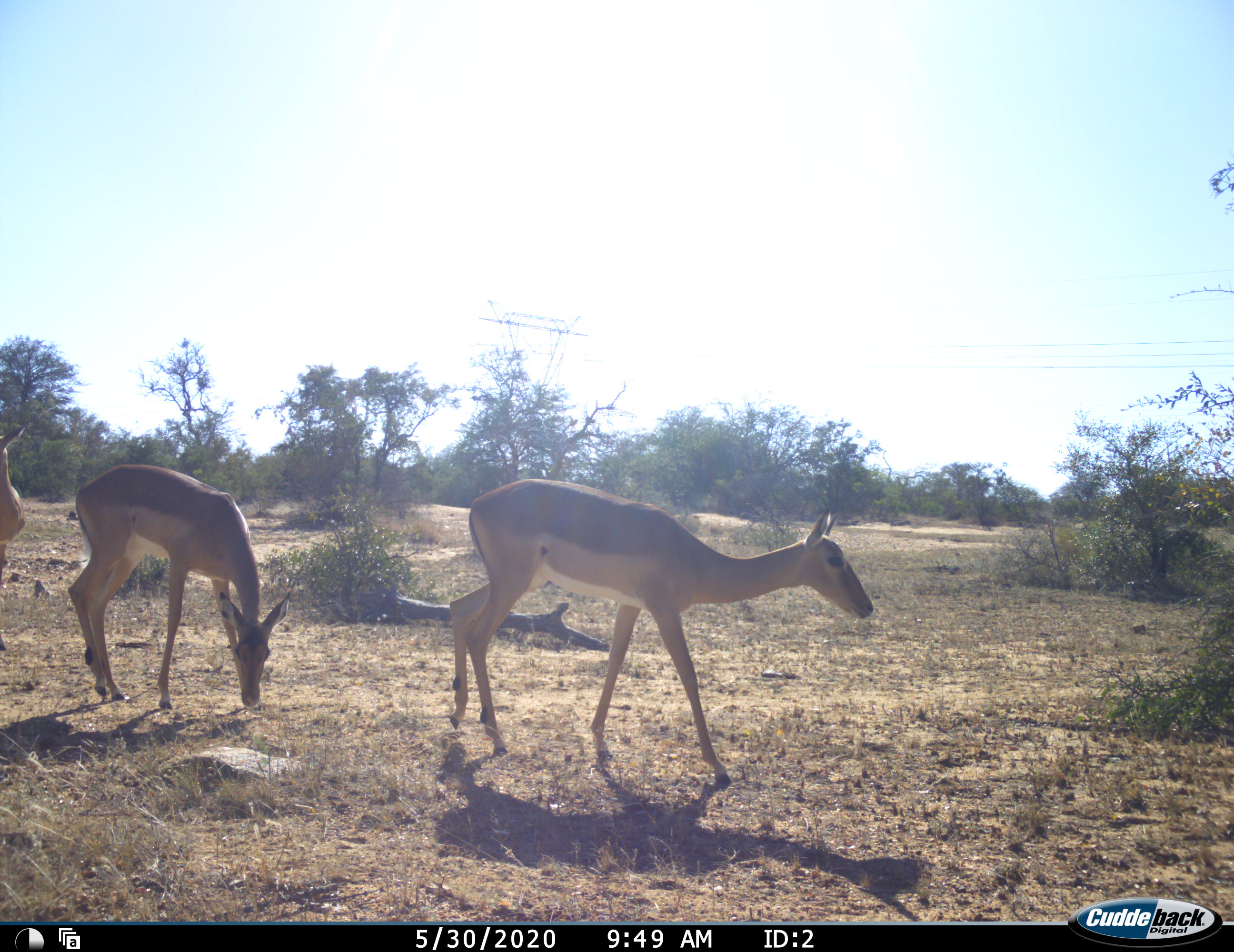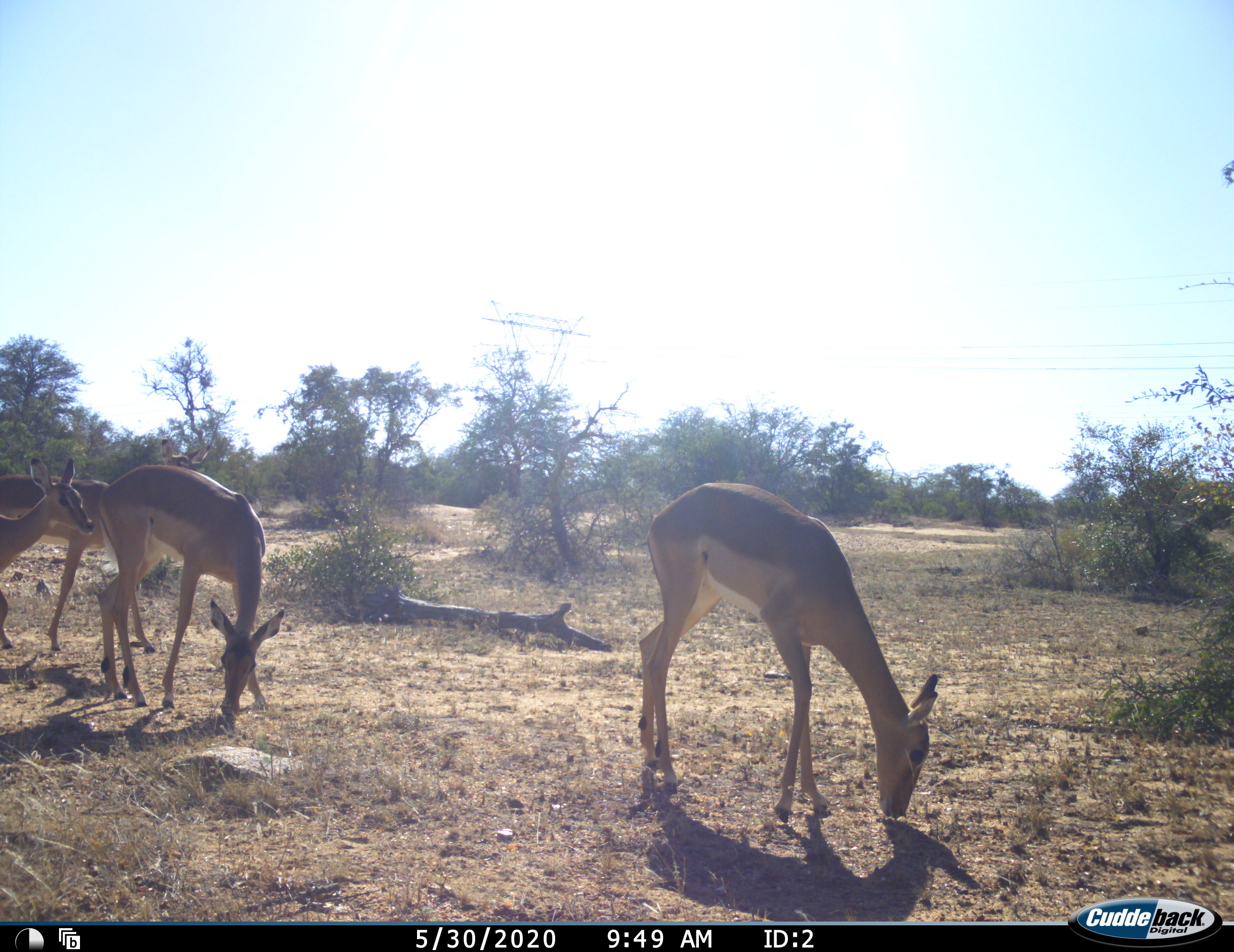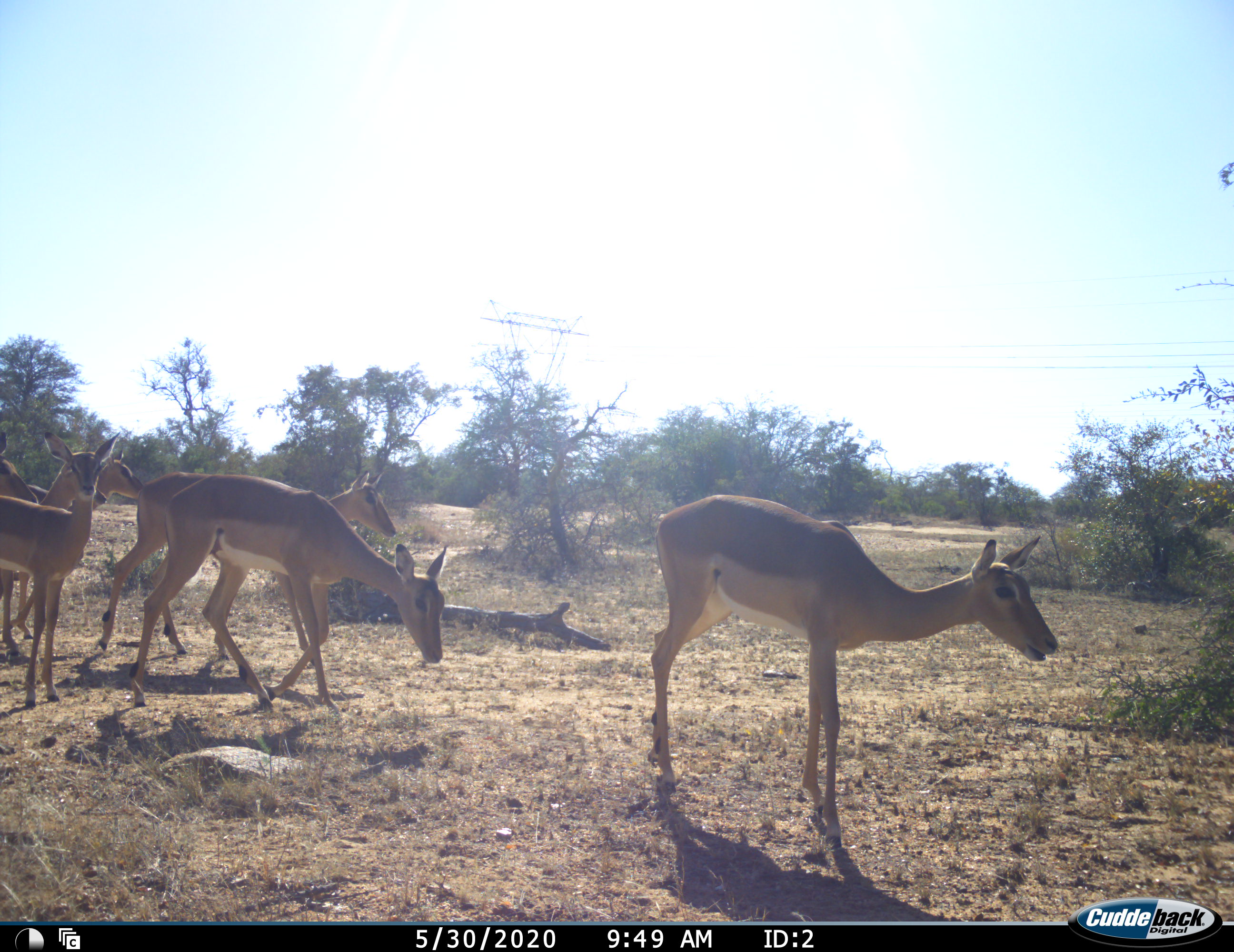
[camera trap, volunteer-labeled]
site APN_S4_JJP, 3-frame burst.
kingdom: Animalia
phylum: Chordata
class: Mammalia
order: Artiodactyla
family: Bovidae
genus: Aepyceros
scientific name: Aepyceros melampus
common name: impala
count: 5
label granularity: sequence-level